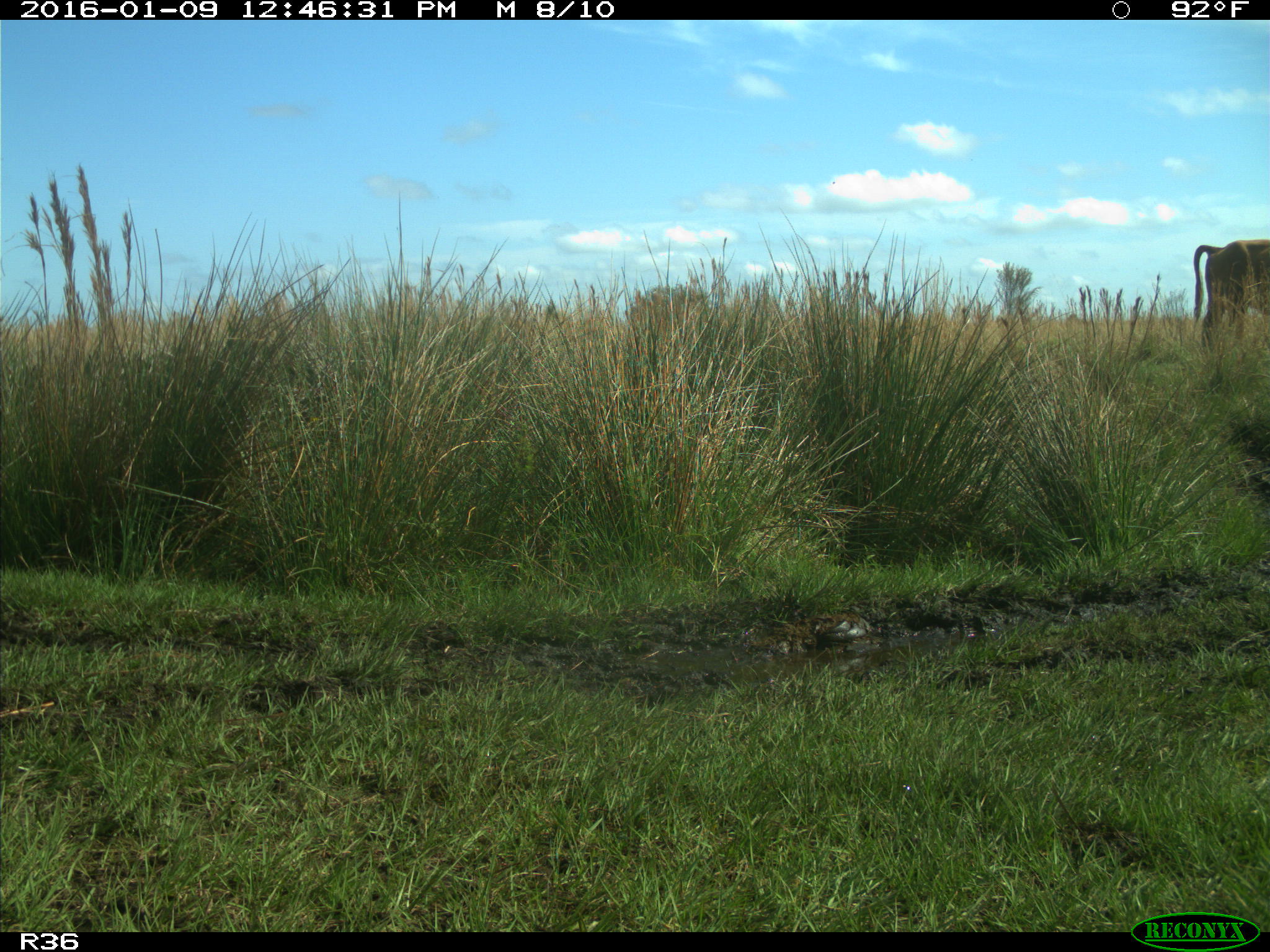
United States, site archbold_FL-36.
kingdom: Animalia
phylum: Chordata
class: Mammalia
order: Artiodactyla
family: Bovidae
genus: Bos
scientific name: Bos taurus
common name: domestic cow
Bos taurus (domestic cow).